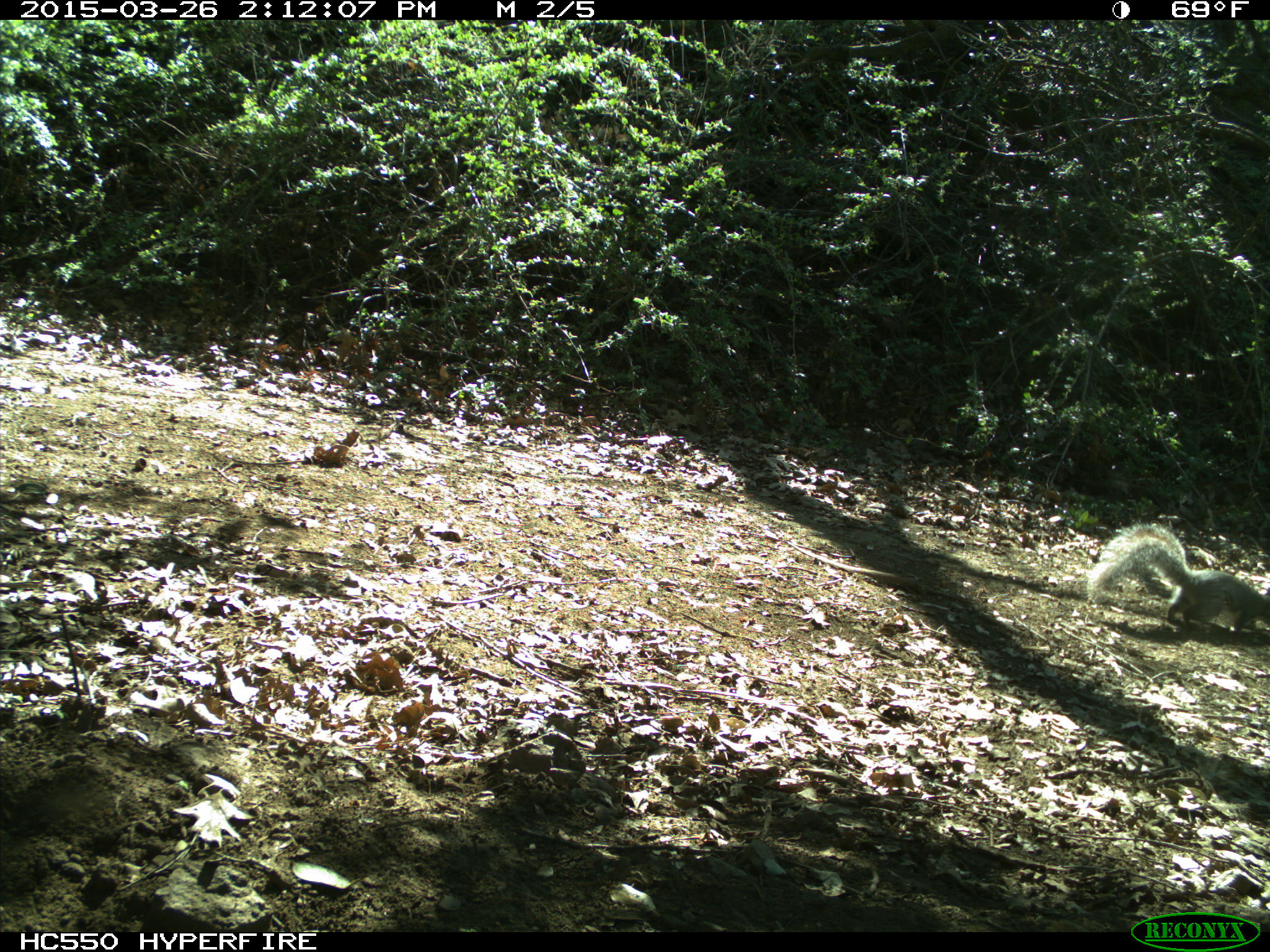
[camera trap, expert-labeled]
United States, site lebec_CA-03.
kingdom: Animalia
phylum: Chordata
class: Mammalia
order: Rodentia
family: Sciuridae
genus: Sciurus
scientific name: Sciurus carolinensis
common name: eastern gray squirrel